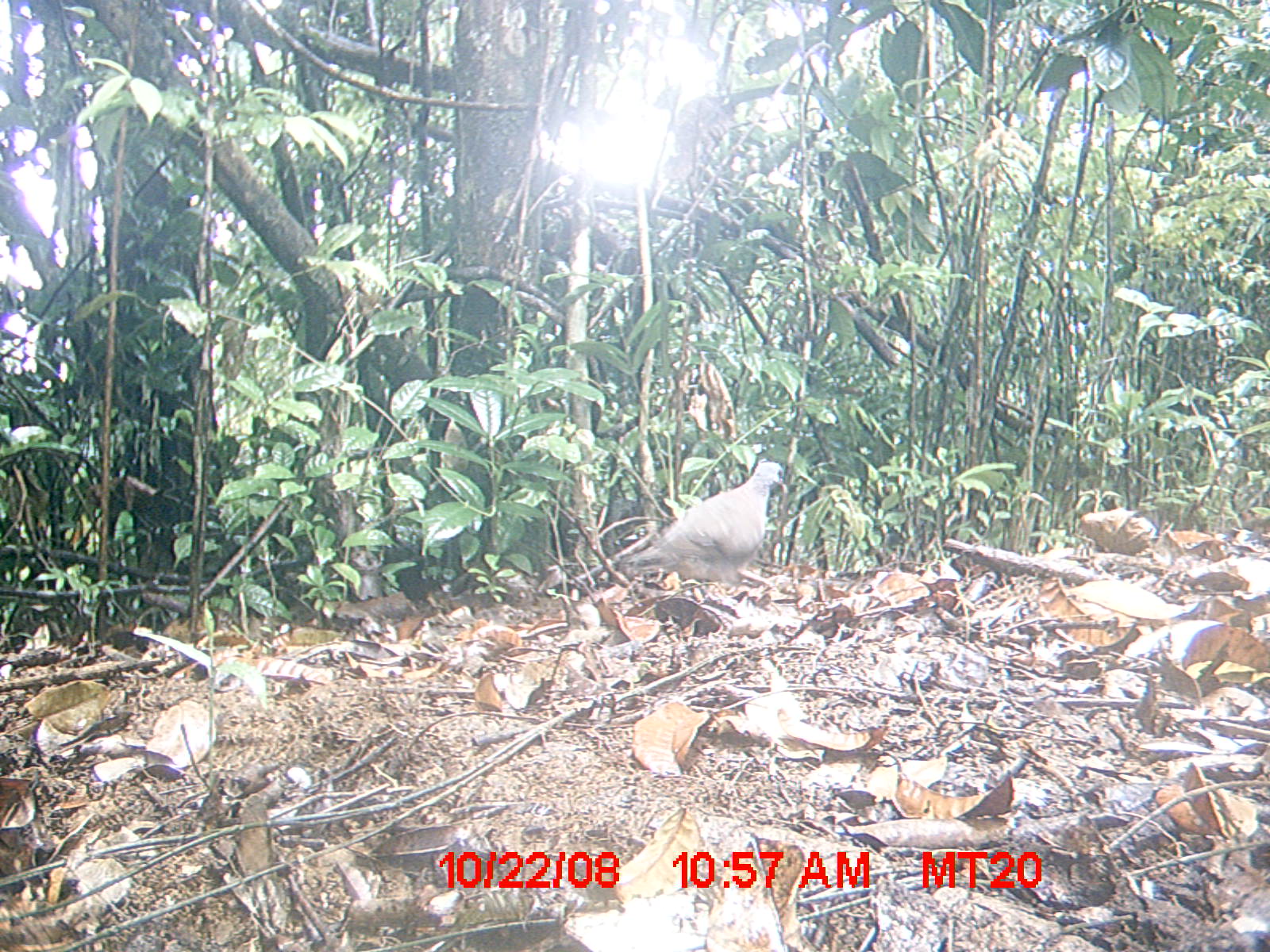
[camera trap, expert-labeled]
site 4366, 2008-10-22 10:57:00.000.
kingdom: Animalia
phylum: Chordata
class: Aves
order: Columbiformes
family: Columbidae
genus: Streptopelia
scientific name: Streptopelia picturata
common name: madagascar turtle-dove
Streptopelia picturata (madagascar turtle-dove), count 1.